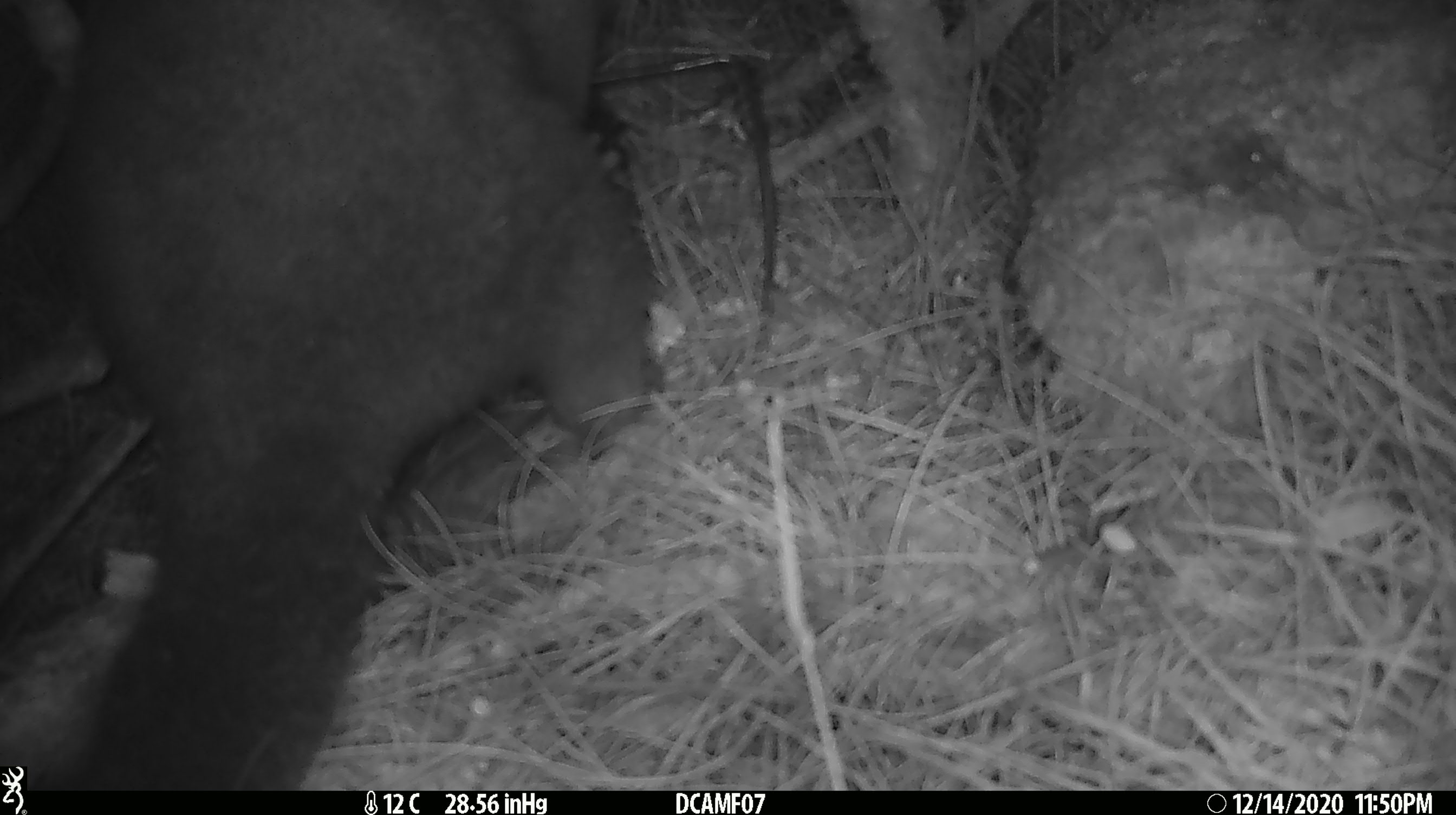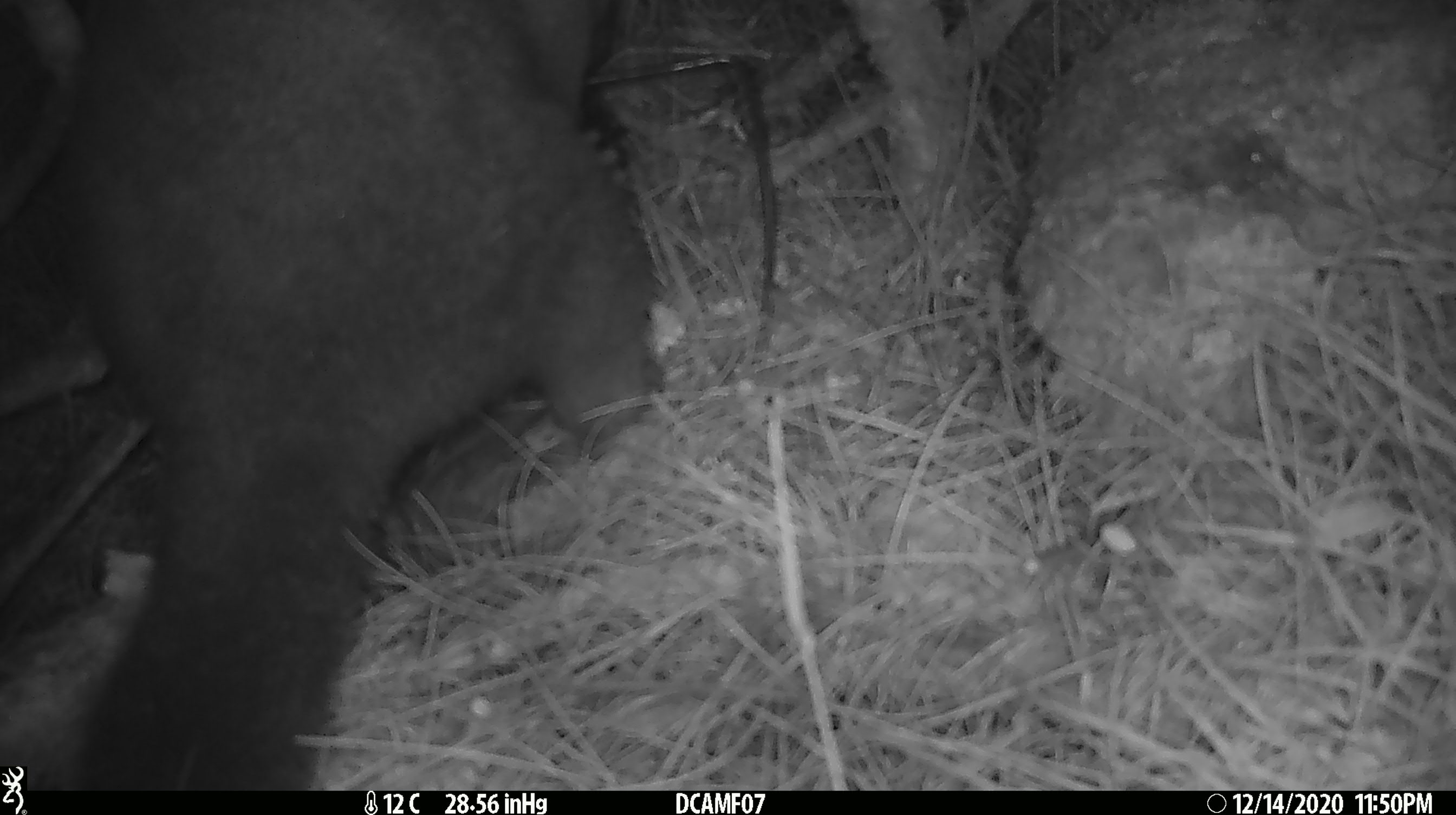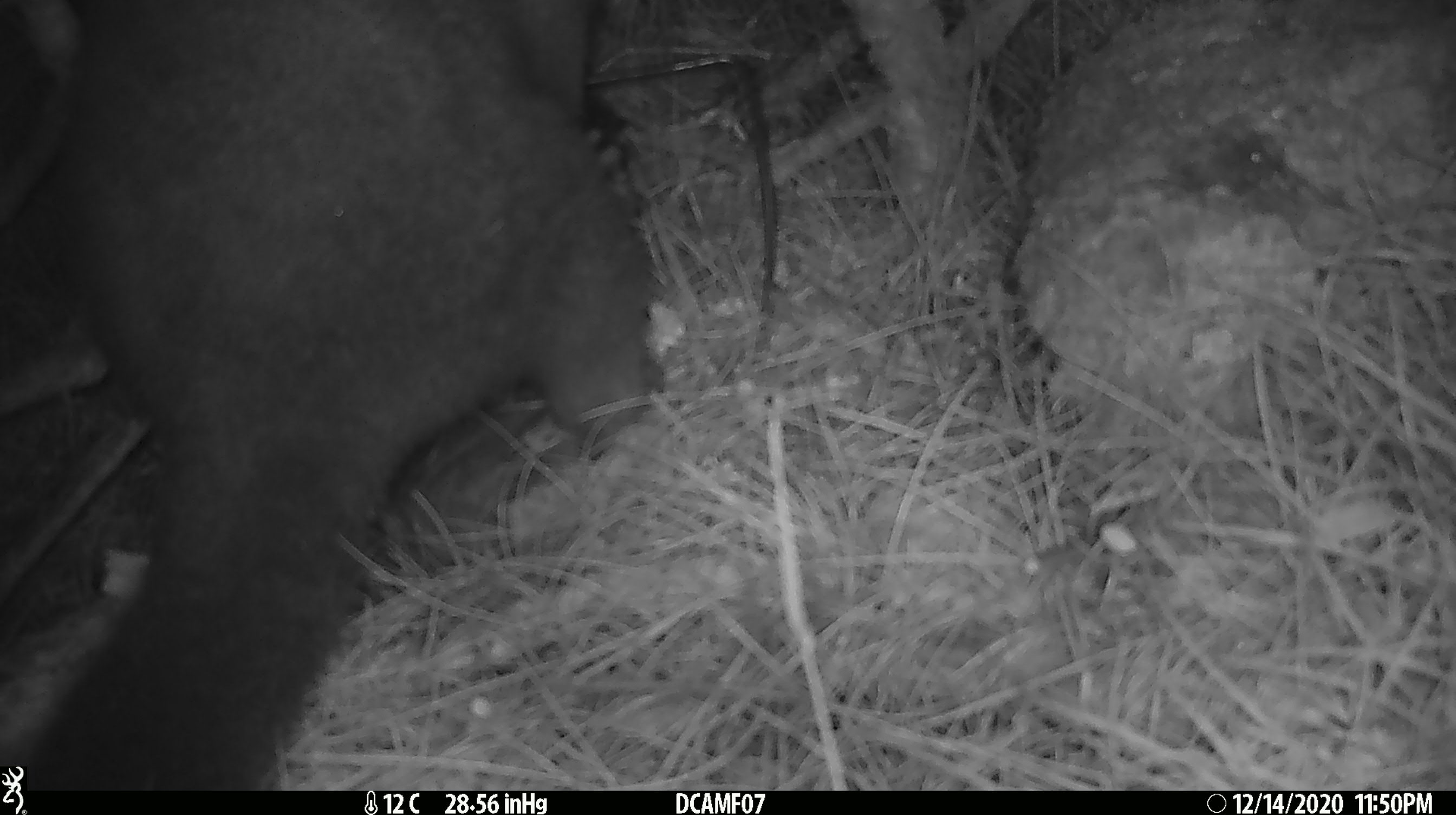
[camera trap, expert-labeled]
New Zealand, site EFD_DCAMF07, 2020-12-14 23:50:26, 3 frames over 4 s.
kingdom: Animalia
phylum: Chordata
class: Mammalia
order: Diprotodontia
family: Phalangeridae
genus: Trichosurus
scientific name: Trichosurus vulpecula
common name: common brushtail possum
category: possum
Possum (common brushtail possum) (Trichosurus vulpecula).